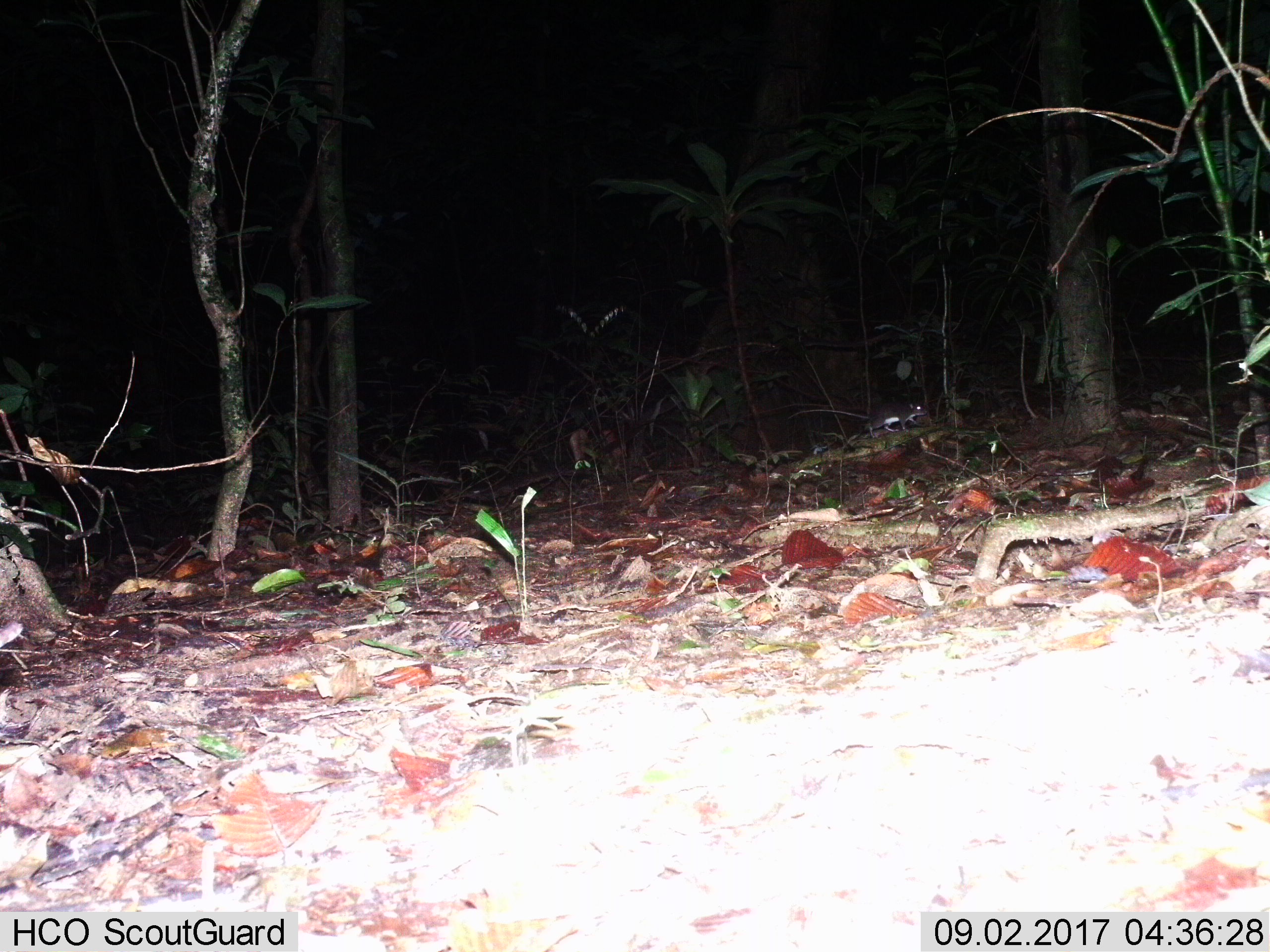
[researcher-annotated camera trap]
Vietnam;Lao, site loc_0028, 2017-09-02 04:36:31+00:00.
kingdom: Animalia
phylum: Chordata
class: Mammalia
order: Rodentia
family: Muridae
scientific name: Muridae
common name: old-world mice and rats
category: unidentified murid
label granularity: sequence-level